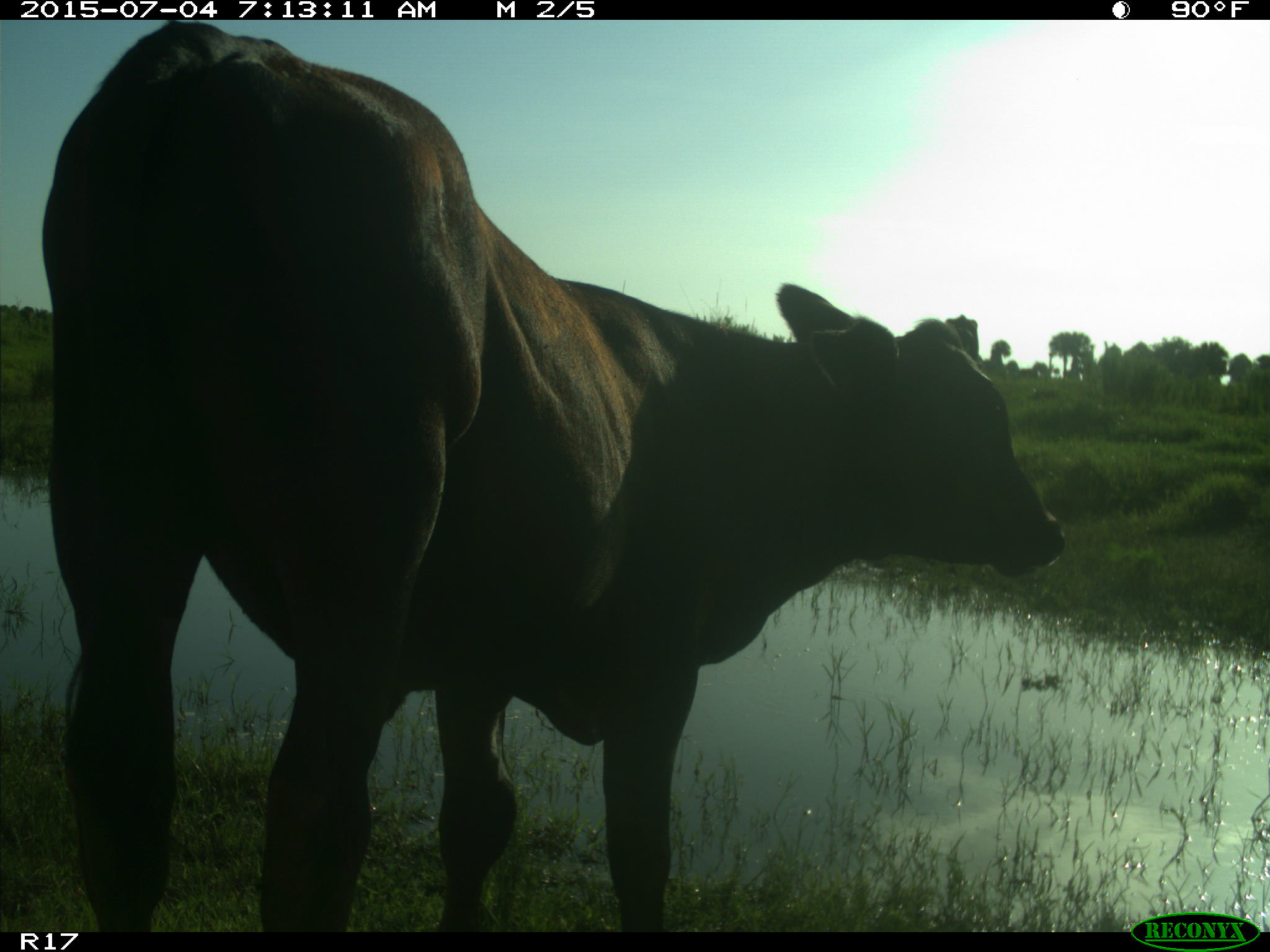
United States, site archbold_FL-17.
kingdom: Animalia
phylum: Chordata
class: Mammalia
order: Artiodactyla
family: Bovidae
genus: Bos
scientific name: Bos taurus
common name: domestic cow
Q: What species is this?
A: Bos taurus (domestic cow).